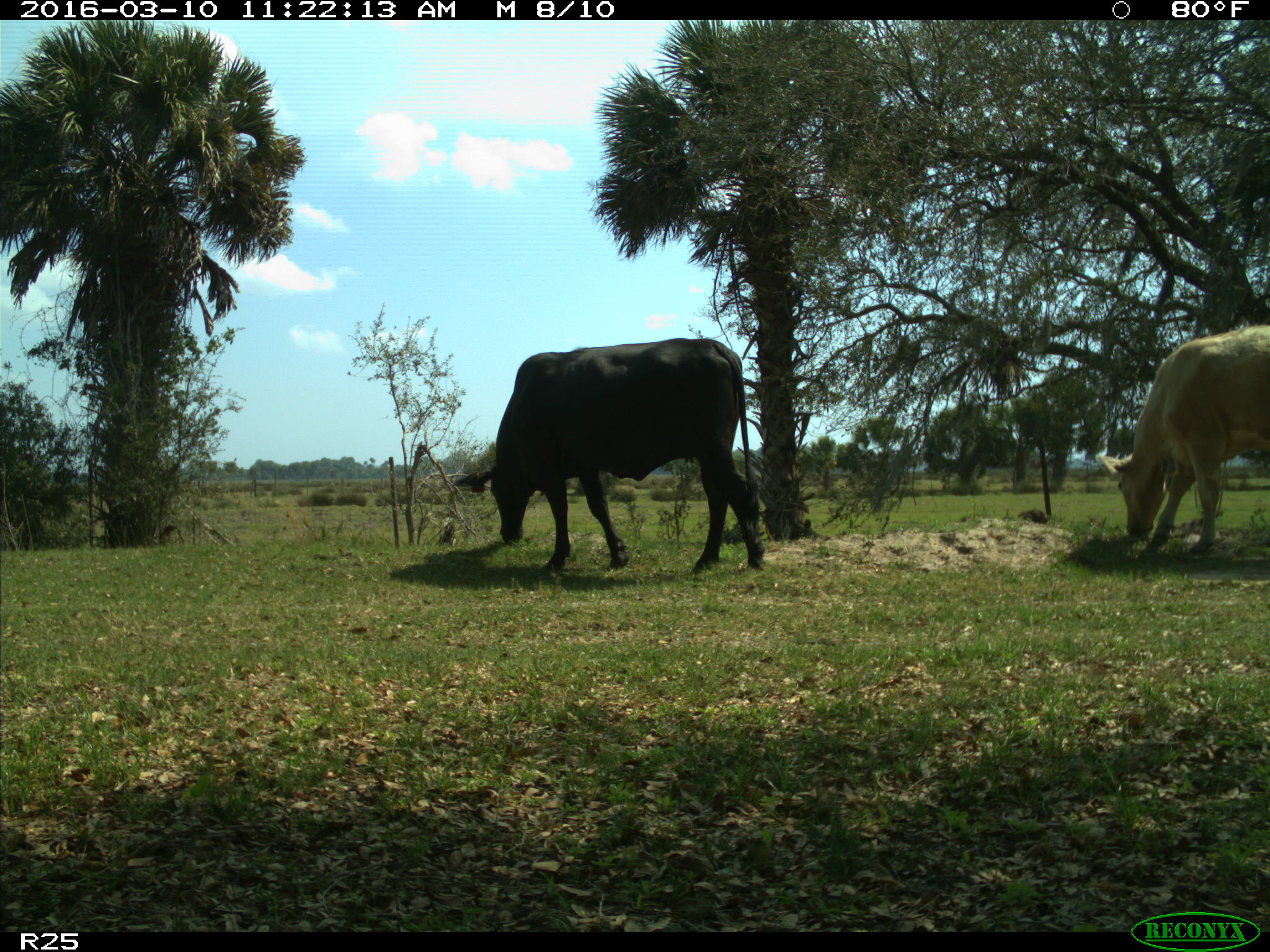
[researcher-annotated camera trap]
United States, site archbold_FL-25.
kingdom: Animalia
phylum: Chordata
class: Mammalia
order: Artiodactyla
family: Bovidae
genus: Bos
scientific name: Bos taurus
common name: domestic cow